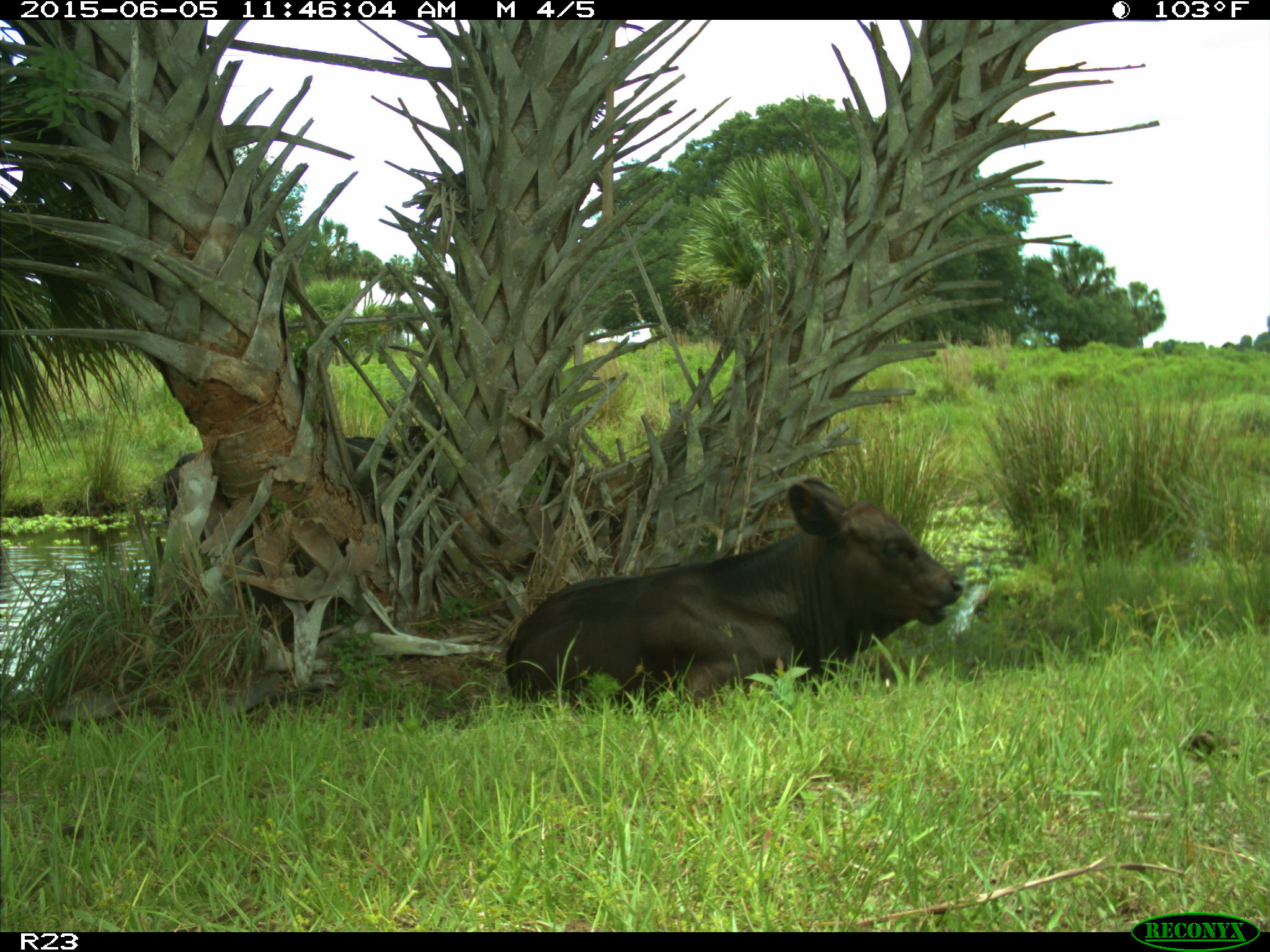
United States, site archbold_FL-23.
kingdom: Animalia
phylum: Chordata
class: Mammalia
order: Artiodactyla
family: Bovidae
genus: Bos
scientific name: Bos taurus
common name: domestic cow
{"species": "Bos taurus (domestic cow)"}